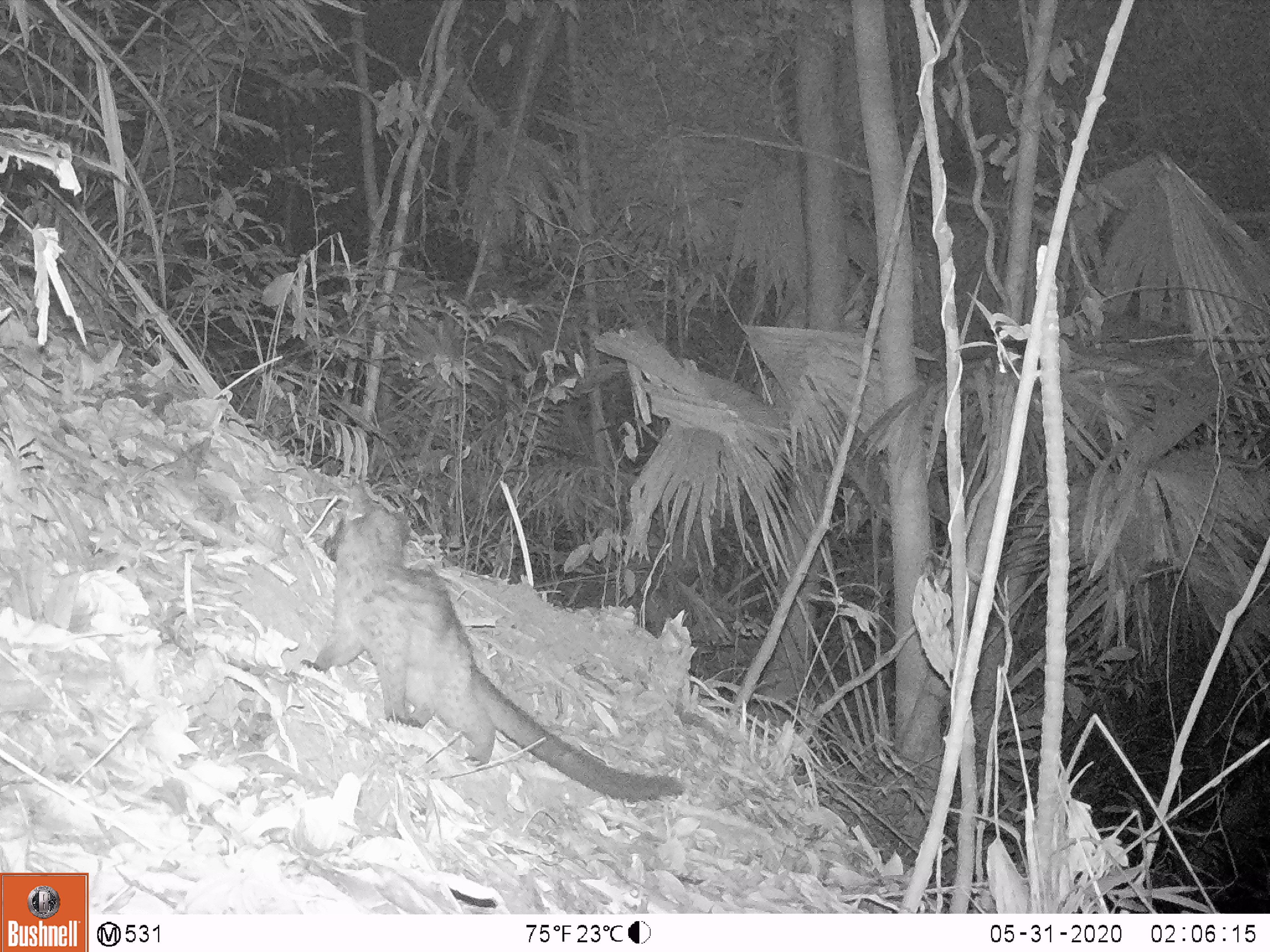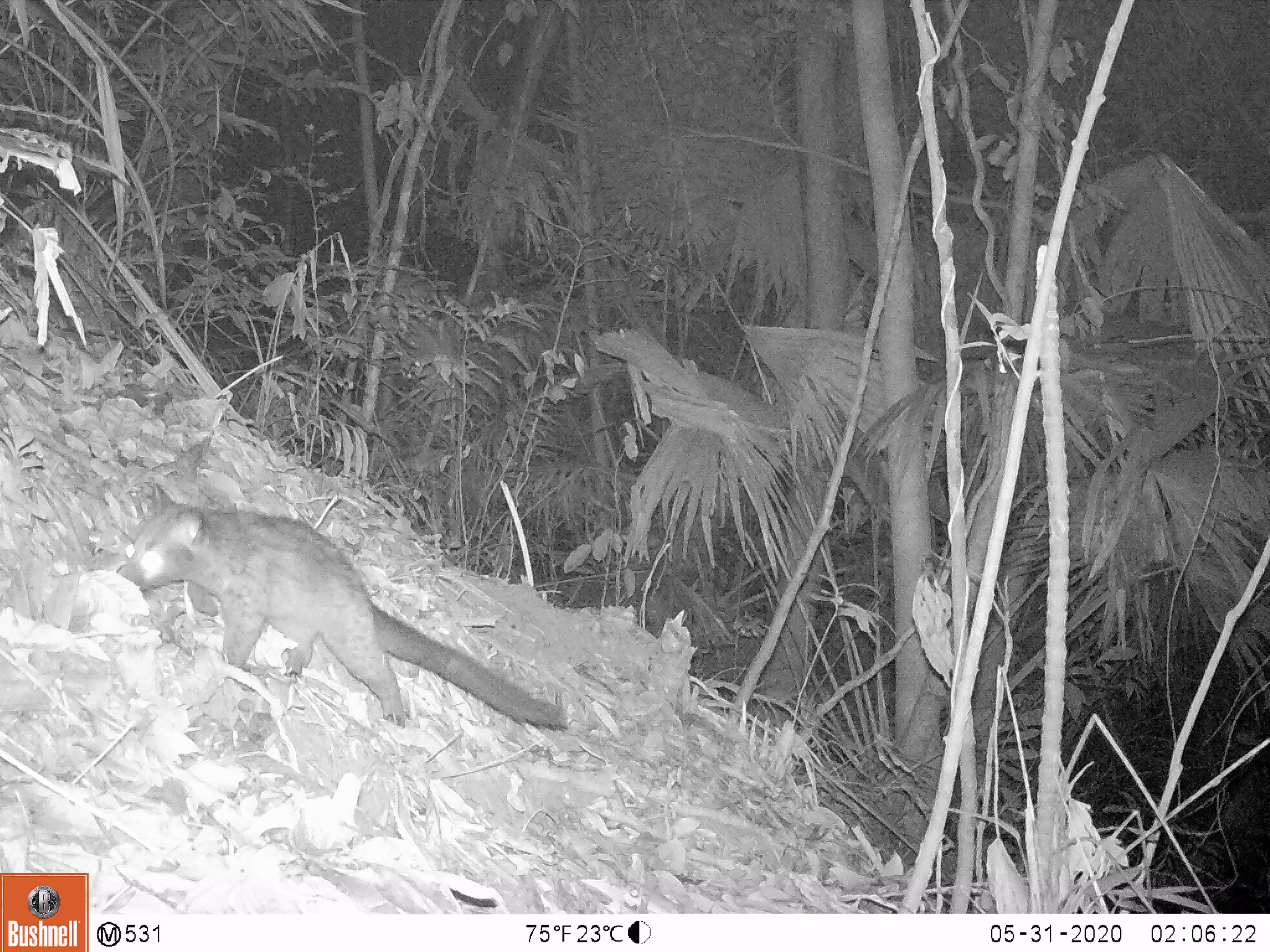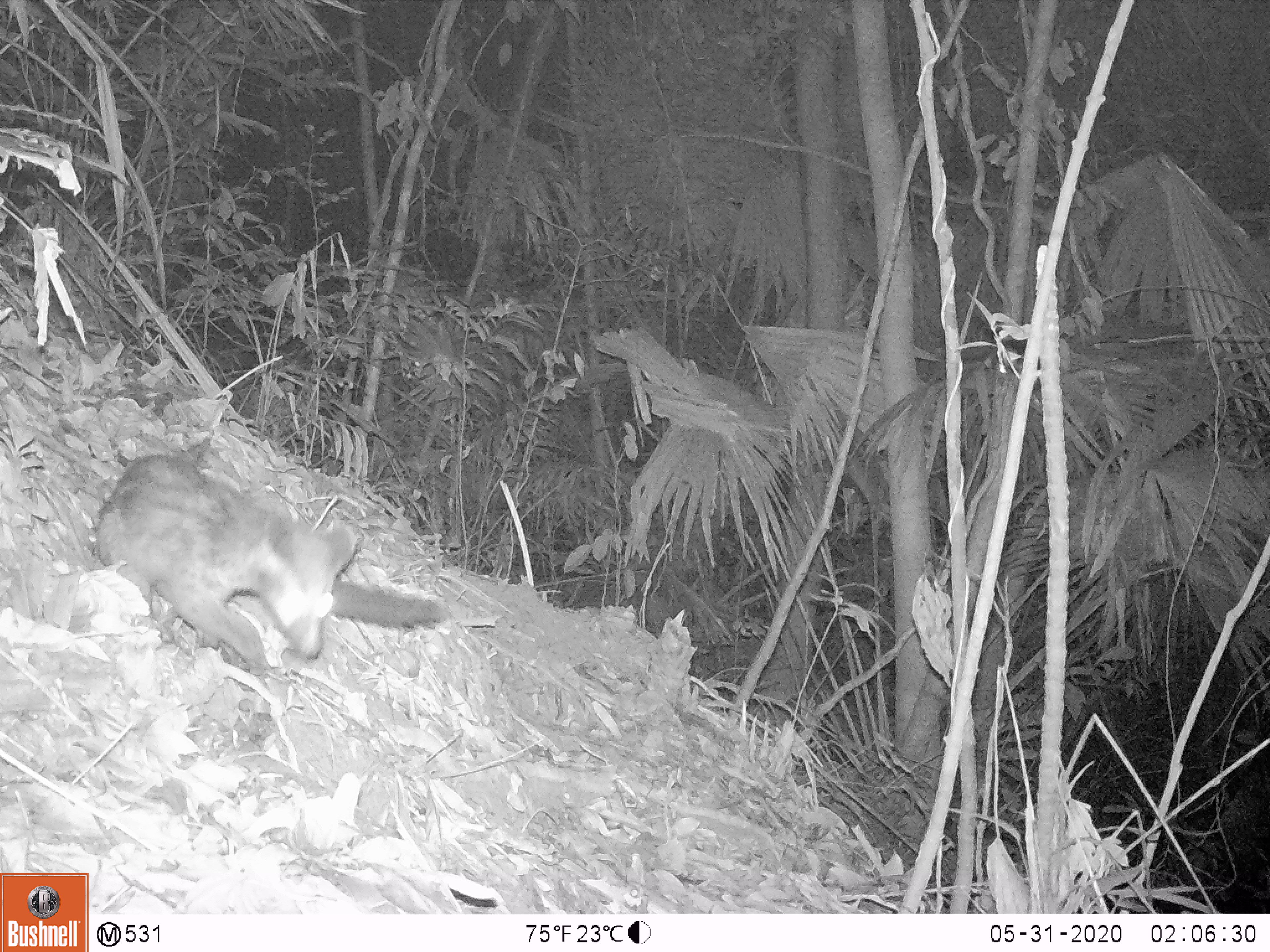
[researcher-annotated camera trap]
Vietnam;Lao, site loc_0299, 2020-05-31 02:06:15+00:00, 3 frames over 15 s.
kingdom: Animalia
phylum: Chordata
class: Mammalia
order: Carnivora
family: Viverridae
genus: Paradoxurus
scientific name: Paradoxurus hermaphroditus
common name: common palm civet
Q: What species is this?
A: Common palm civet (Paradoxurus hermaphroditus).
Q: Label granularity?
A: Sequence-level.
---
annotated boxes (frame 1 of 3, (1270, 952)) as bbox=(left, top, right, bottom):
common palm civet: bbox=(298, 502, 683, 802)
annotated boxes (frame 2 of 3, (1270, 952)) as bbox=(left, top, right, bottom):
common palm civet: bbox=(114, 482, 568, 731)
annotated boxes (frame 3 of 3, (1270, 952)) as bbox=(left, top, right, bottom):
common palm civet: bbox=(91, 435, 450, 680)